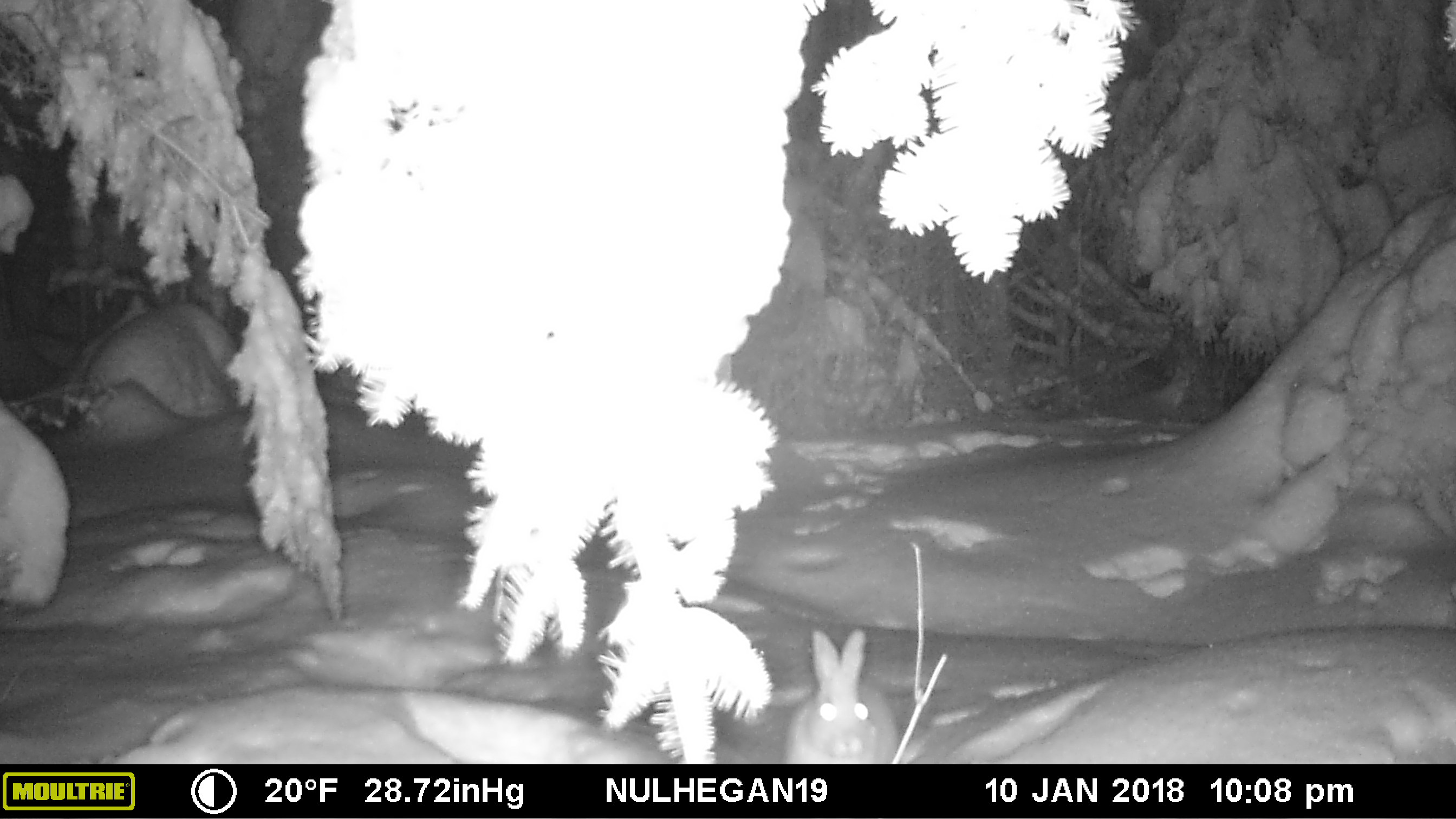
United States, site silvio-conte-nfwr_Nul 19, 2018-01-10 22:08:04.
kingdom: Animalia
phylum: Chordata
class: Mammalia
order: Lagomorpha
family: Leporidae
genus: Lepus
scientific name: Lepus americanus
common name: snowshoe hare